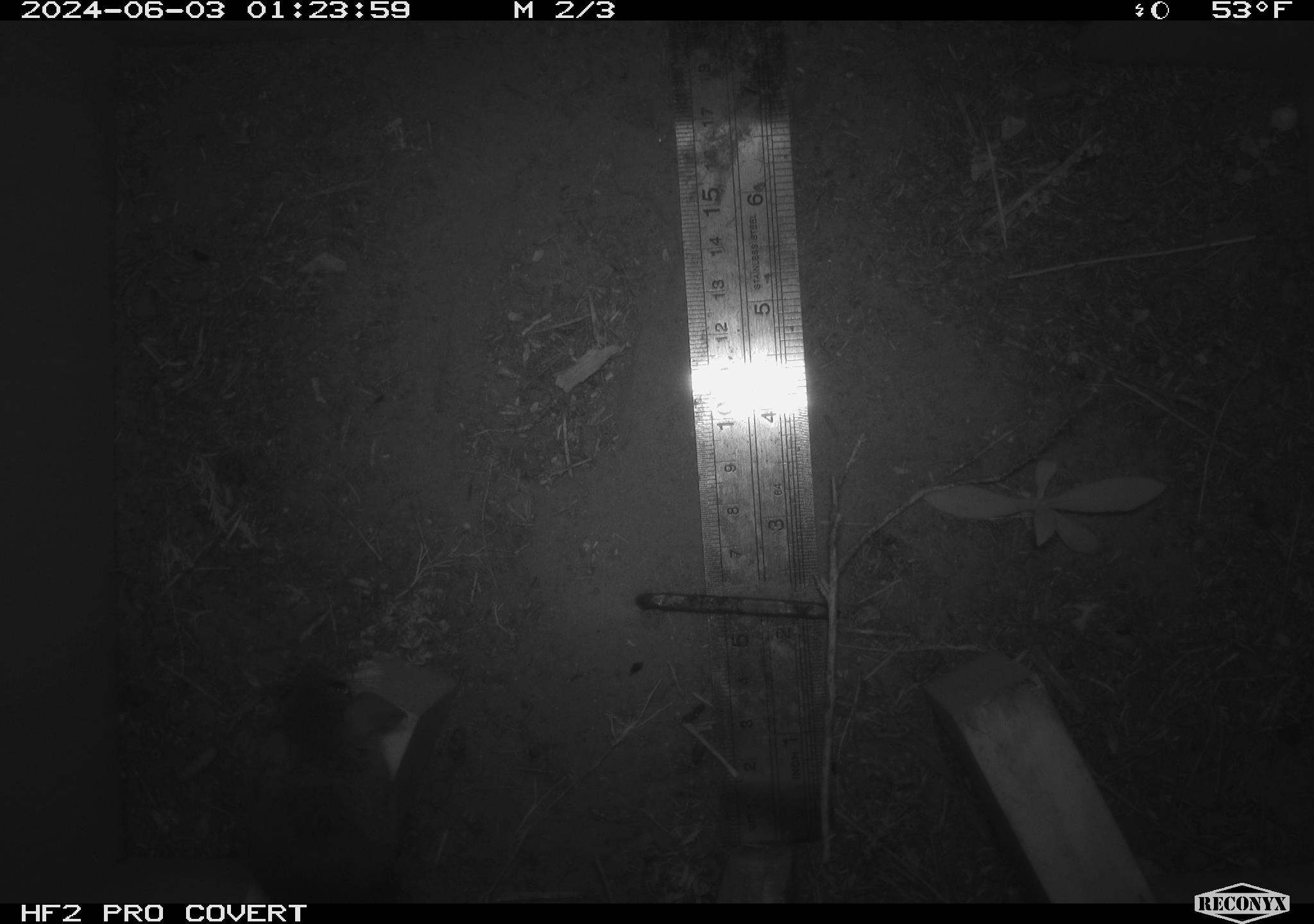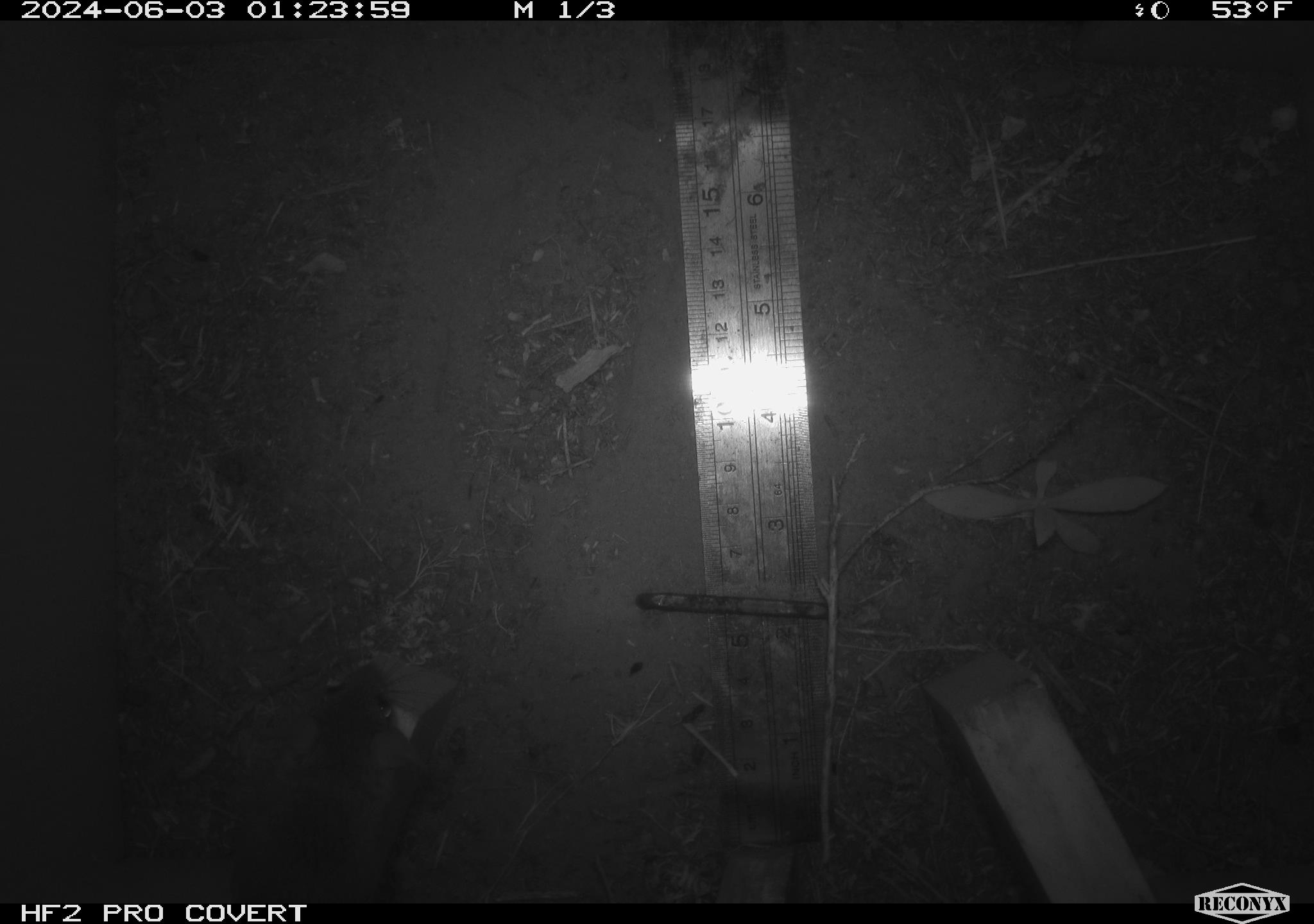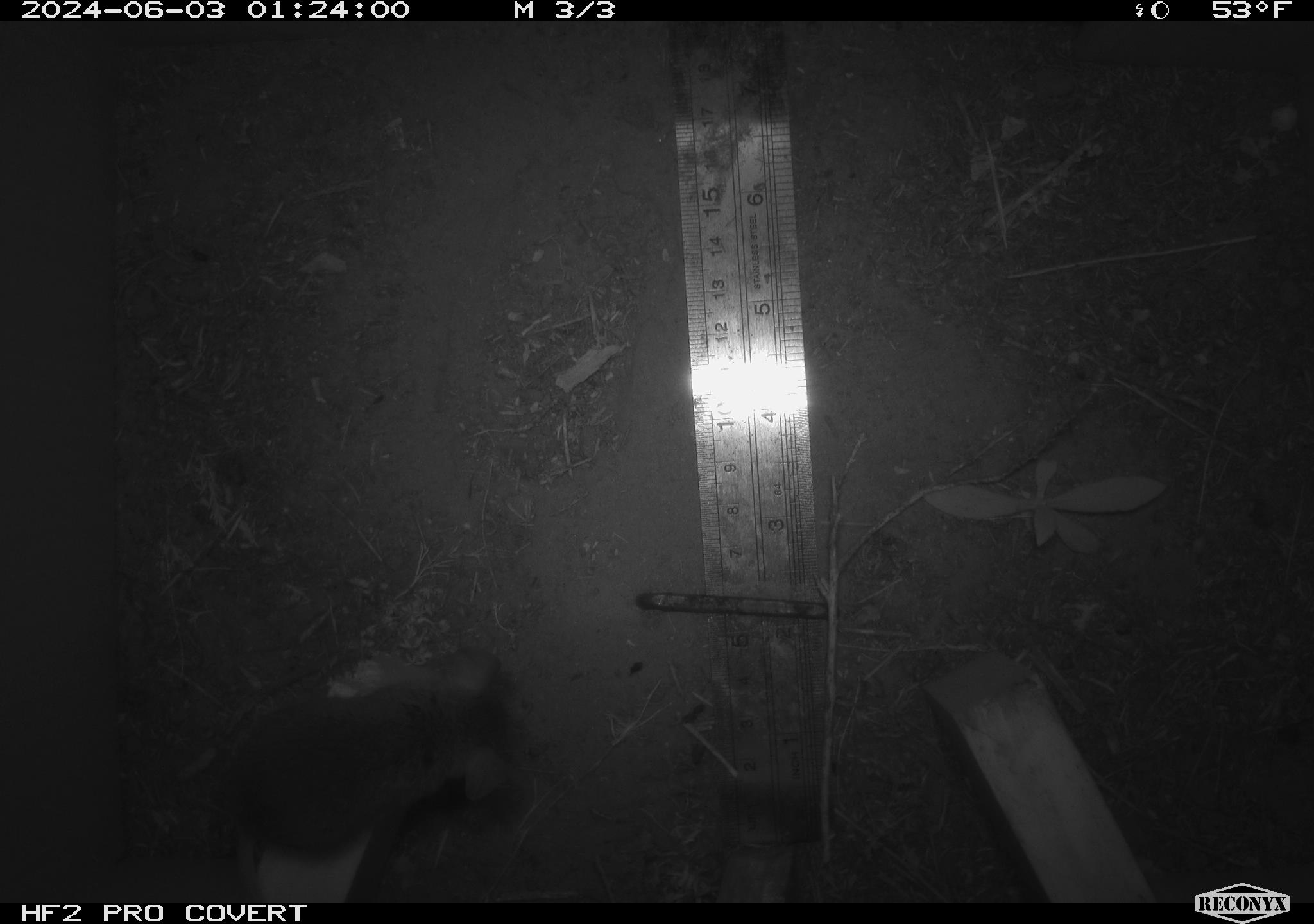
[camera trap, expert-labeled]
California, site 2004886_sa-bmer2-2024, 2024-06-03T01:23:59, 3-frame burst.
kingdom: Animalia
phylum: Chordata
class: Mammalia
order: Rodentia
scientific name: Rodentia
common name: mouse species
Mouse species (Rodentia).